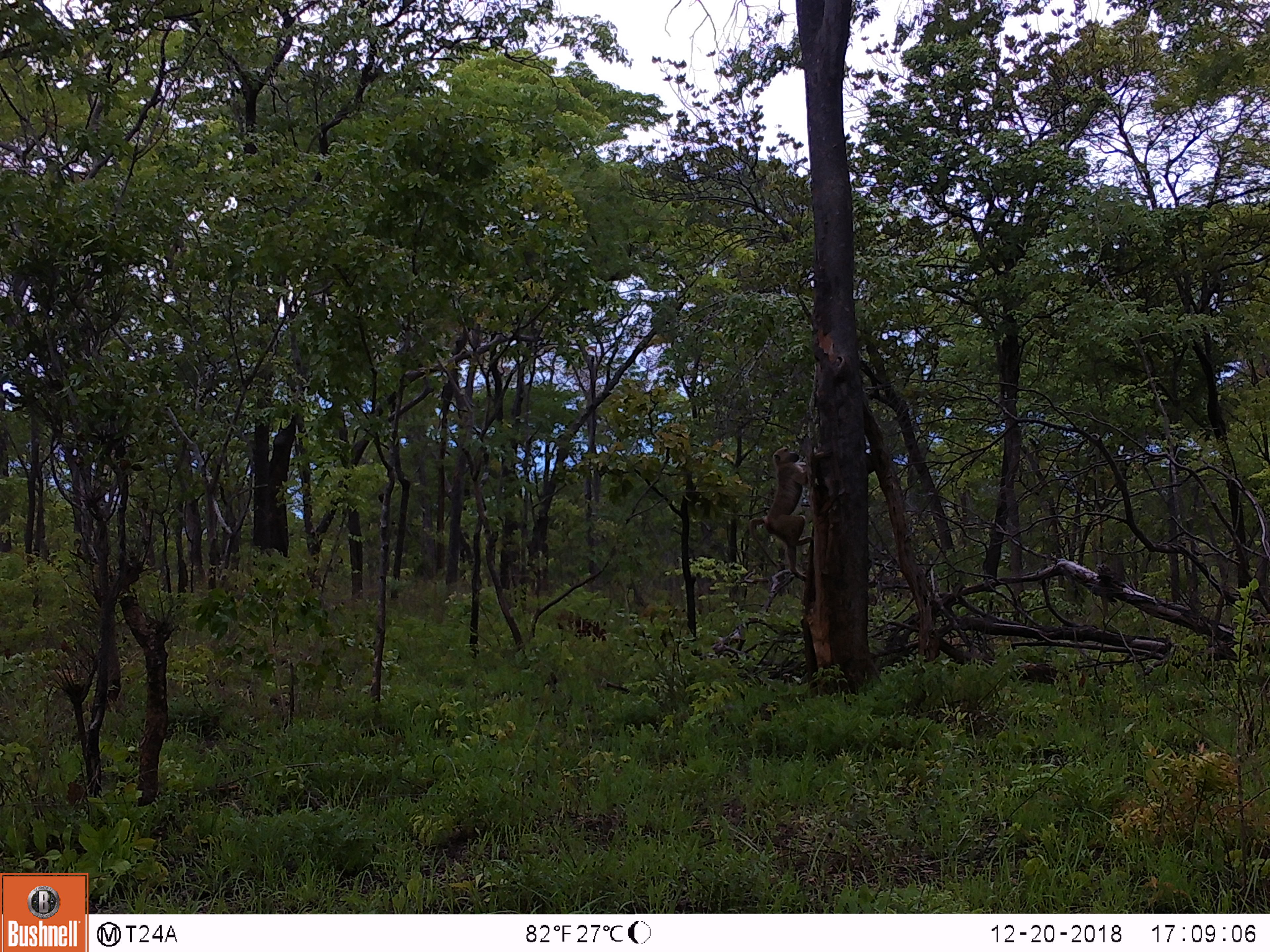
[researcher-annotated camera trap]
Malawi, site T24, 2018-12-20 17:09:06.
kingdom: Animalia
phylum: Chordata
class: Mammalia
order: Primates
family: Cercopithecidae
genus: Papio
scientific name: Papio cynocephalus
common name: yellow baboon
Yellow baboon (Papio cynocephalus), count 1.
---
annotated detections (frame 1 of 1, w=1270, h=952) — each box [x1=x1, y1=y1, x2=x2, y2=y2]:
yellow baboon: [x1=739, y1=438, x2=819, y2=586]